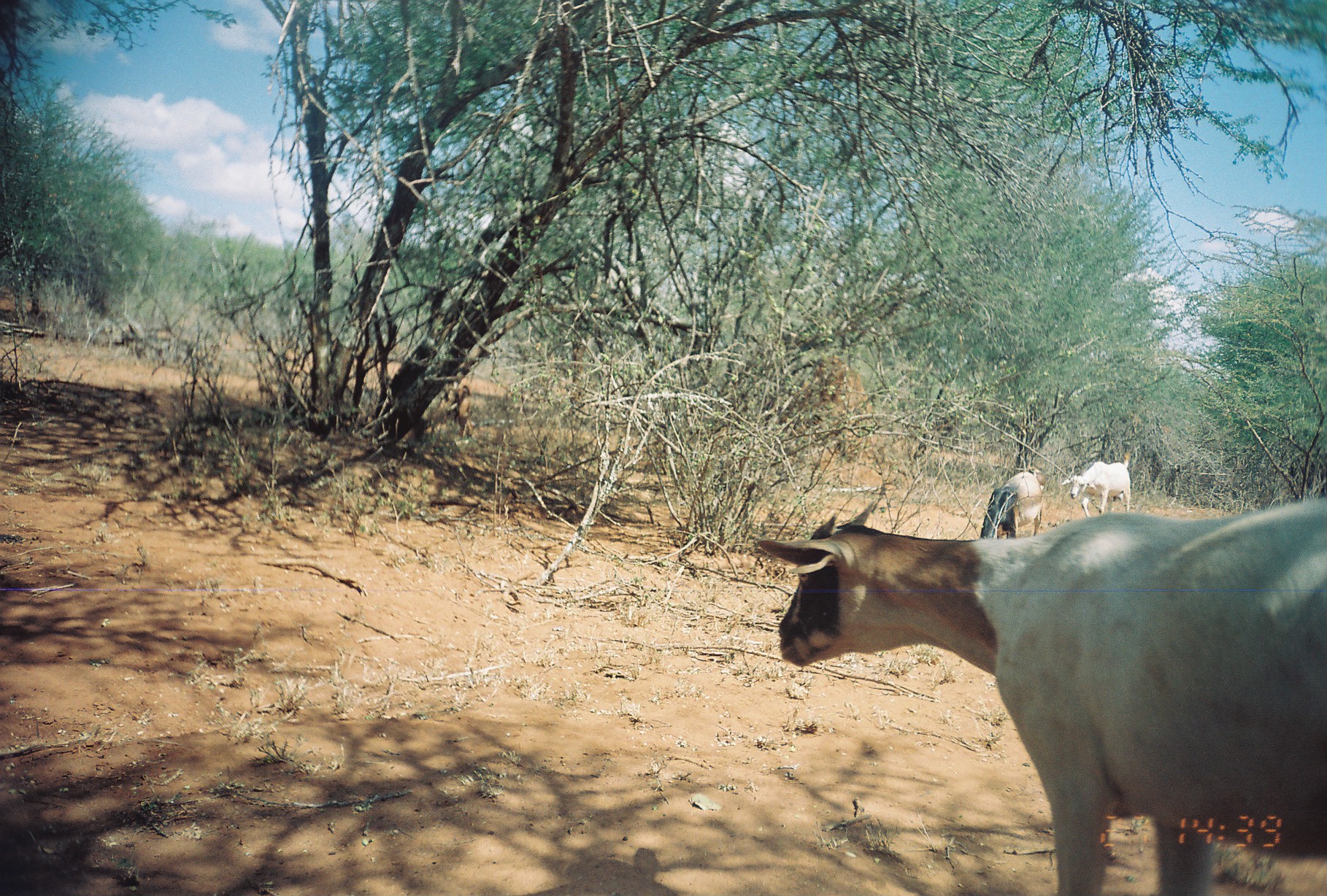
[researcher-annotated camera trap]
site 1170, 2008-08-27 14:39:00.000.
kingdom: Animalia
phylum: Chordata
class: Mammalia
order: Artiodactyla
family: Bovidae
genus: Capra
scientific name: Capra aegagrus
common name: wild goat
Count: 4.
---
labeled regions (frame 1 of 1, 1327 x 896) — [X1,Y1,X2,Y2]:
capra aegagrus: [755,493,1327,896]; [1062,450,1131,516]; [980,471,1042,541]